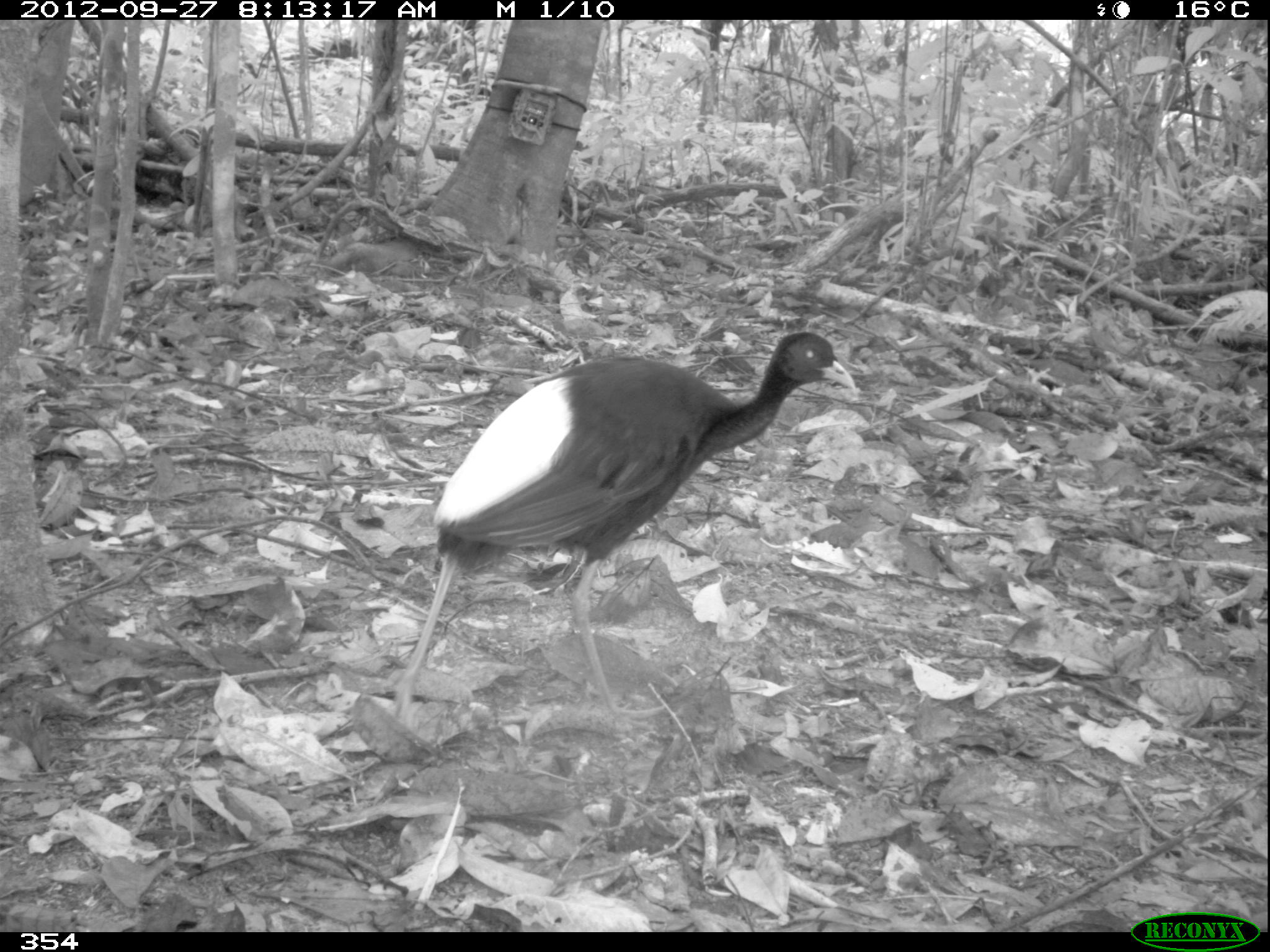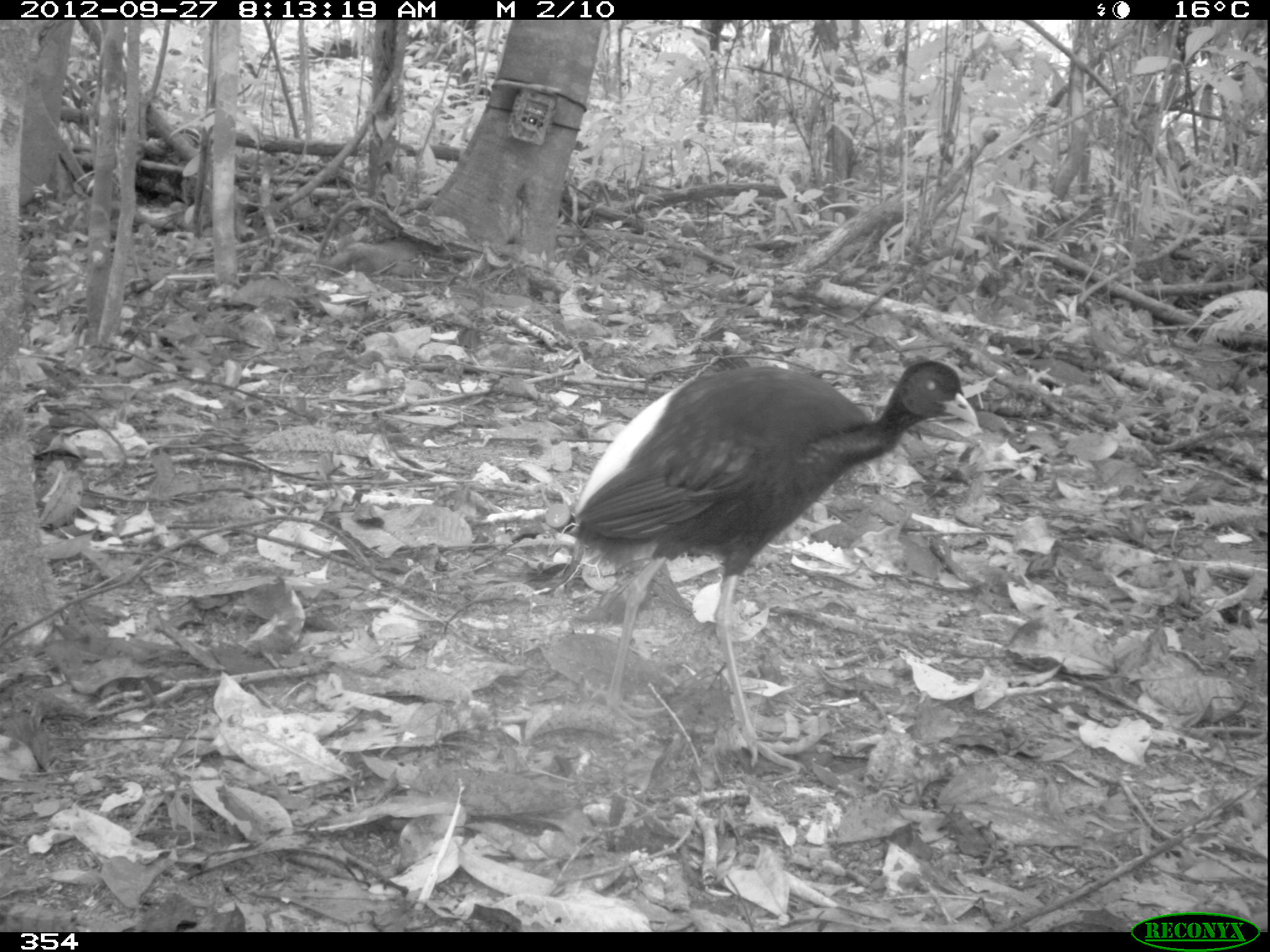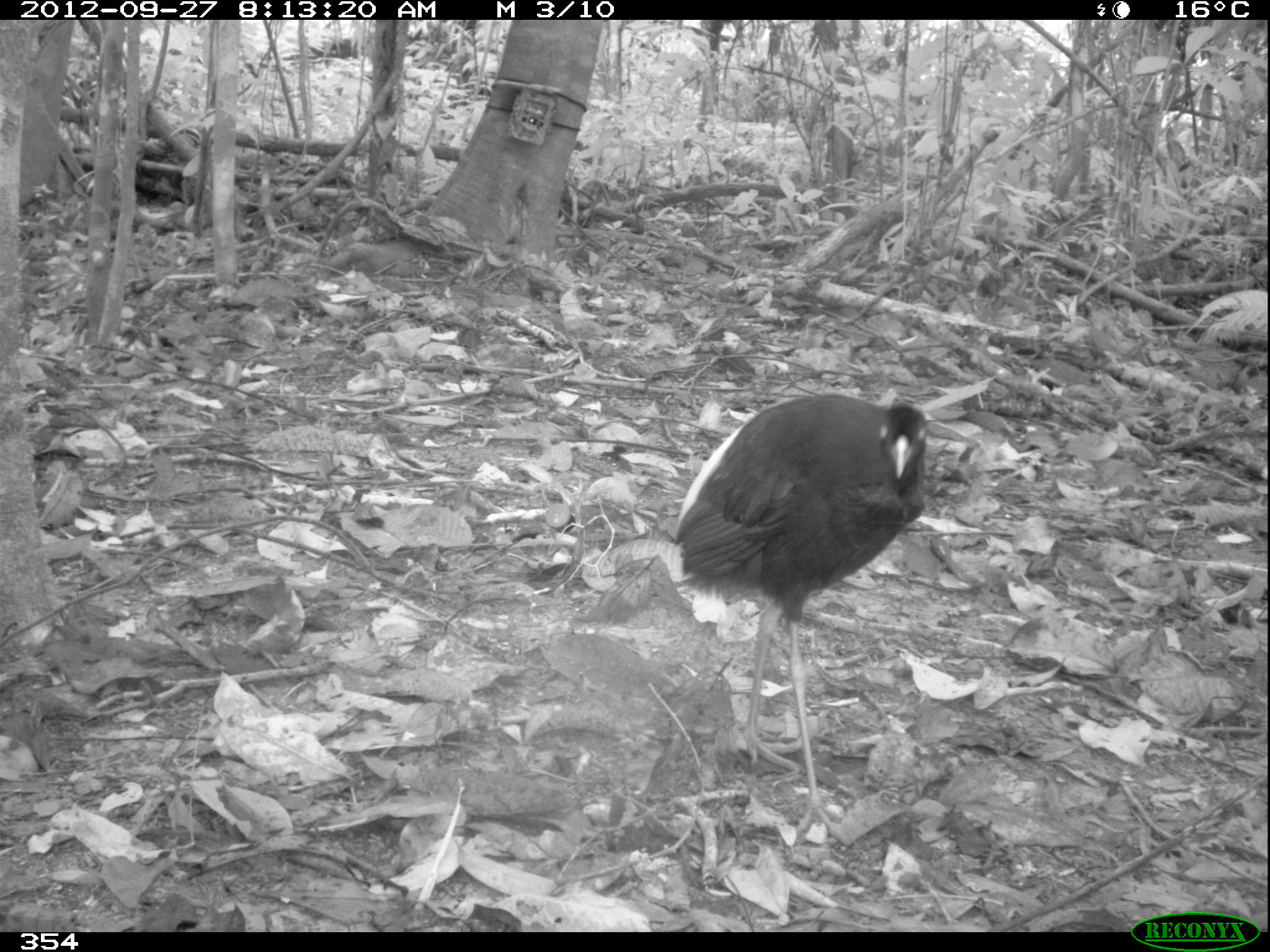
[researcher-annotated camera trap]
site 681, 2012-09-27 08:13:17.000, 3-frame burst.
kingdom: Animalia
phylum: Chordata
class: Aves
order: Gruiformes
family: Psophiidae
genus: Psophia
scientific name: Psophia leucoptera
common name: pale-winged trumpeter